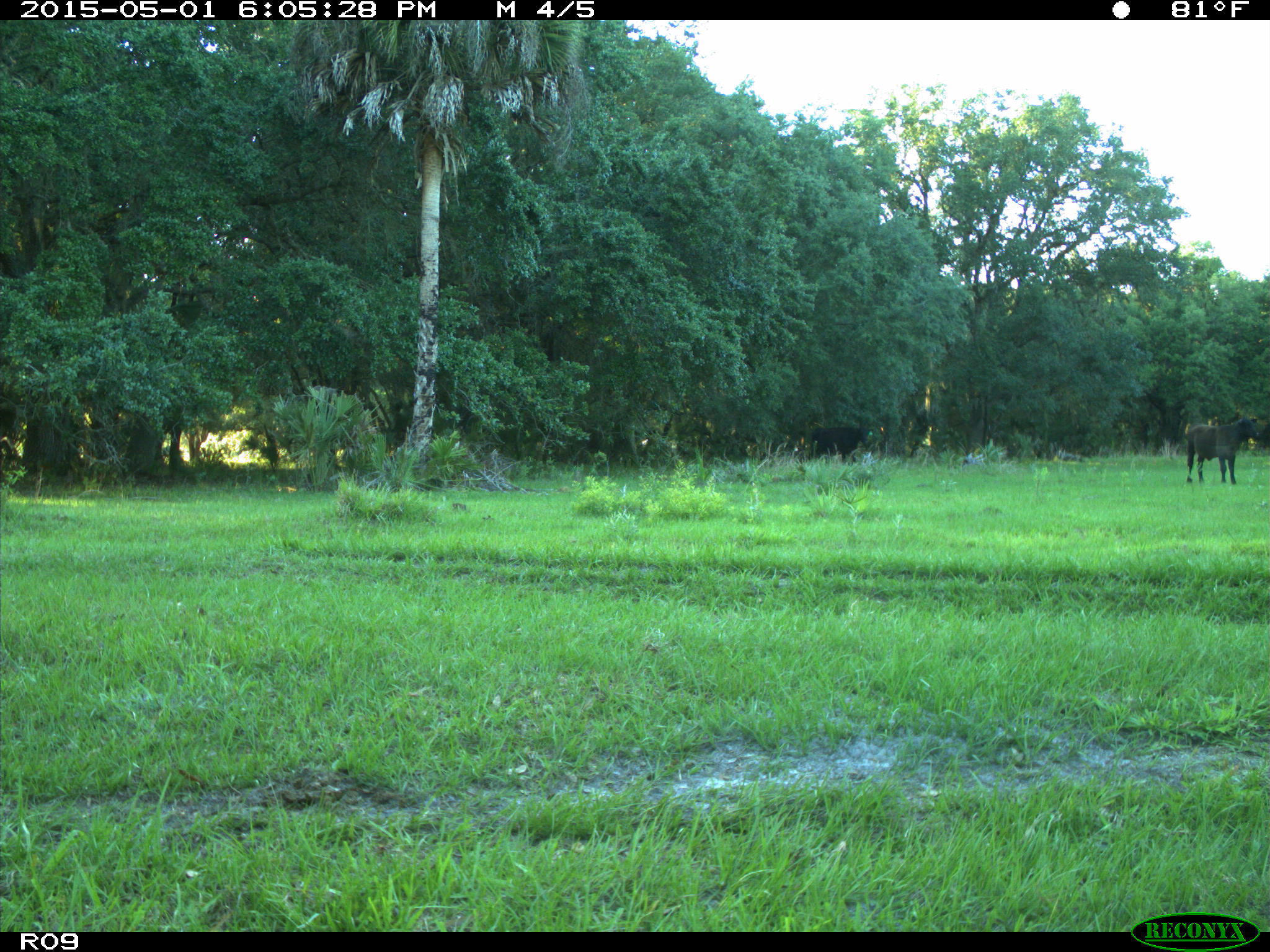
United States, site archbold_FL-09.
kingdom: Animalia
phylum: Chordata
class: Mammalia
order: Artiodactyla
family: Bovidae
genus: Bos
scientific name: Bos taurus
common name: domestic cow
Bos taurus (domestic cow).